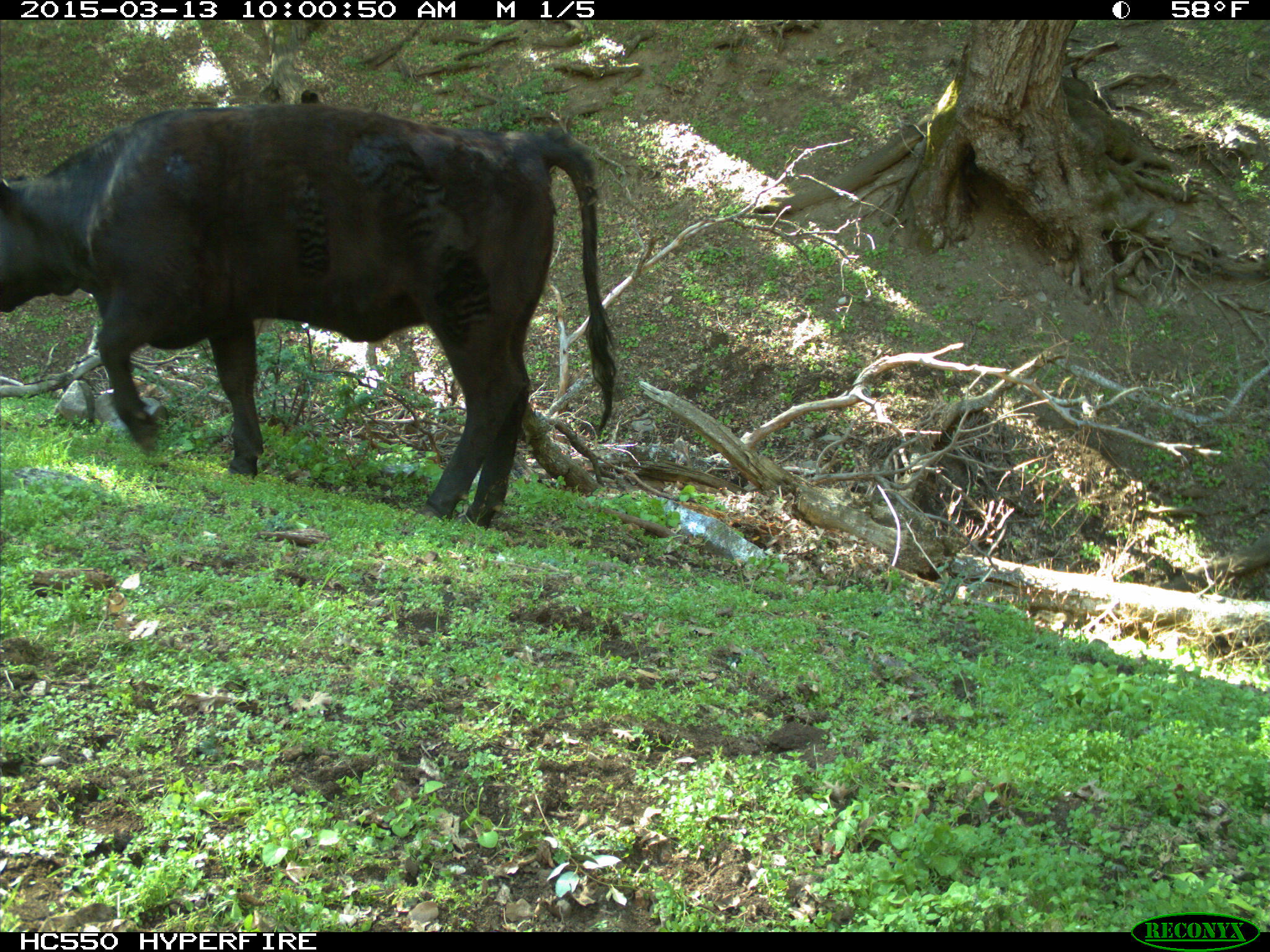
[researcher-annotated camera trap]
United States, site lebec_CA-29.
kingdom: Animalia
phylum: Chordata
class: Mammalia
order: Artiodactyla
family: Bovidae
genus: Bos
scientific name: Bos taurus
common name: domestic cow